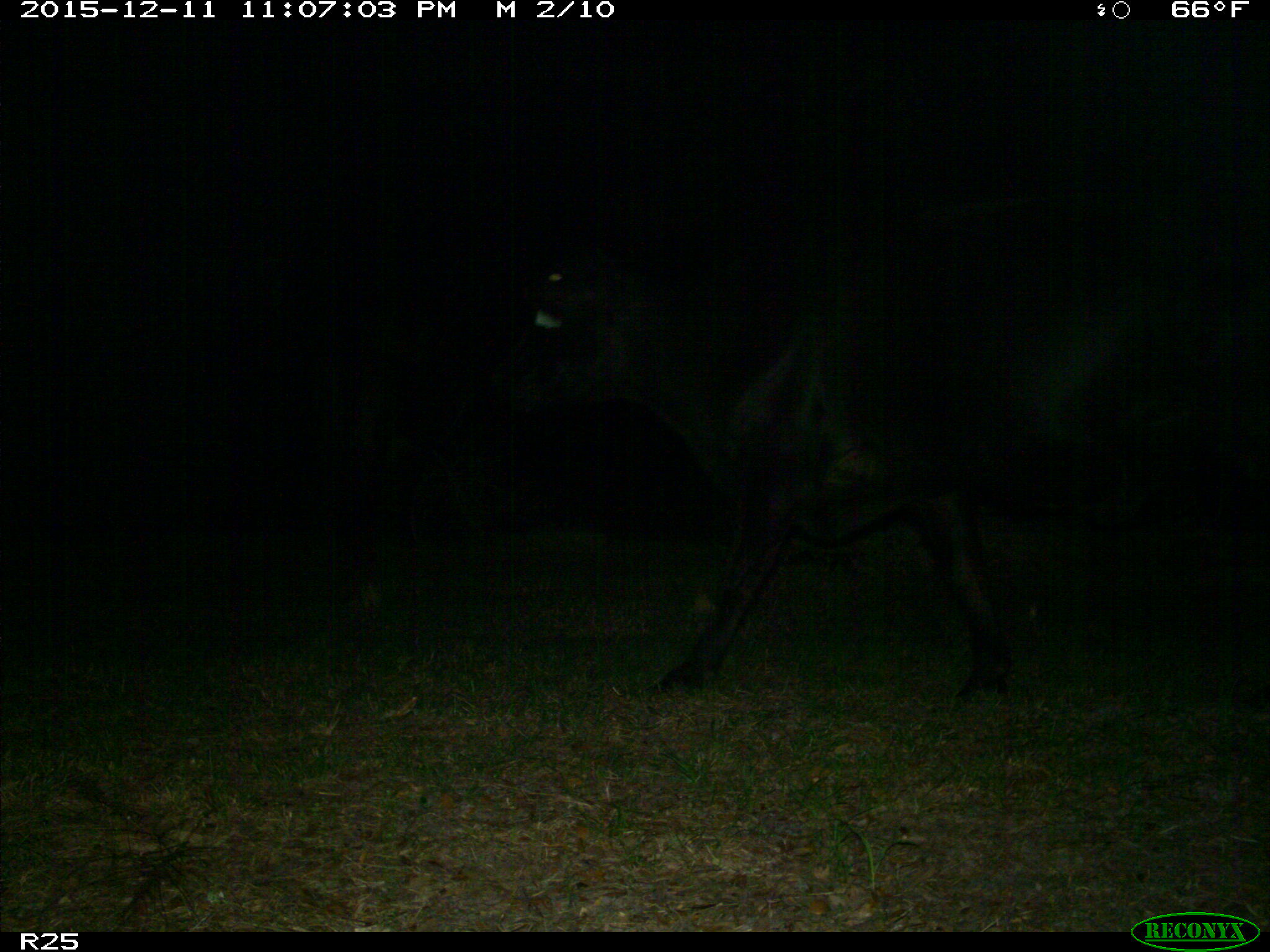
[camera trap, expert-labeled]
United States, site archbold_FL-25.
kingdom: Animalia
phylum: Chordata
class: Mammalia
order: Artiodactyla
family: Bovidae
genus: Bos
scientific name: Bos taurus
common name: domestic cow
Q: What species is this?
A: Bos taurus (domestic cow).